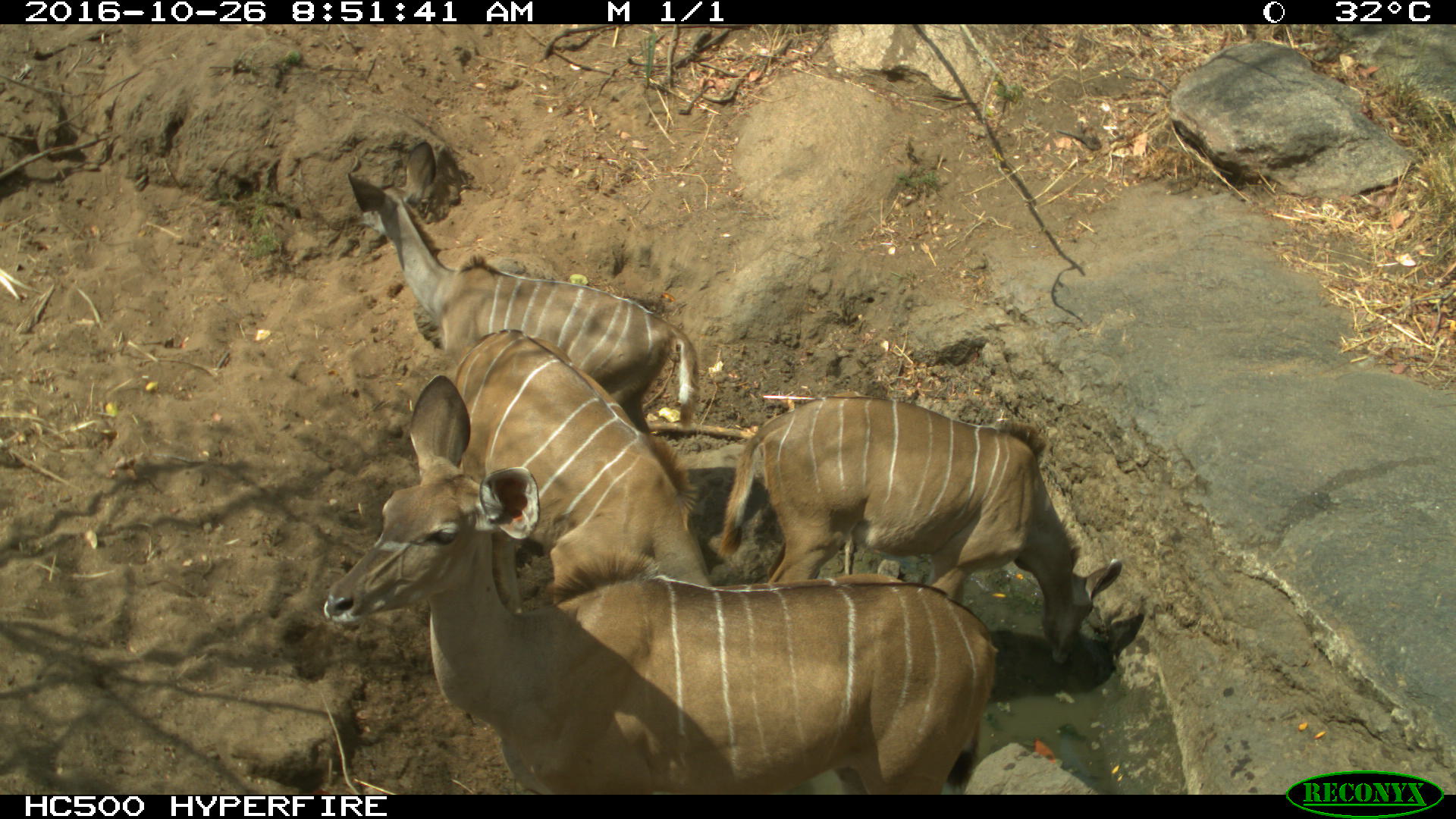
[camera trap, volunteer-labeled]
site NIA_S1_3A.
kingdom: Animalia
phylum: Chordata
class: Mammalia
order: Artiodactyla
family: Bovidae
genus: Tragelaphus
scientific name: Tragelaphus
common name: kudu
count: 4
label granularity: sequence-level